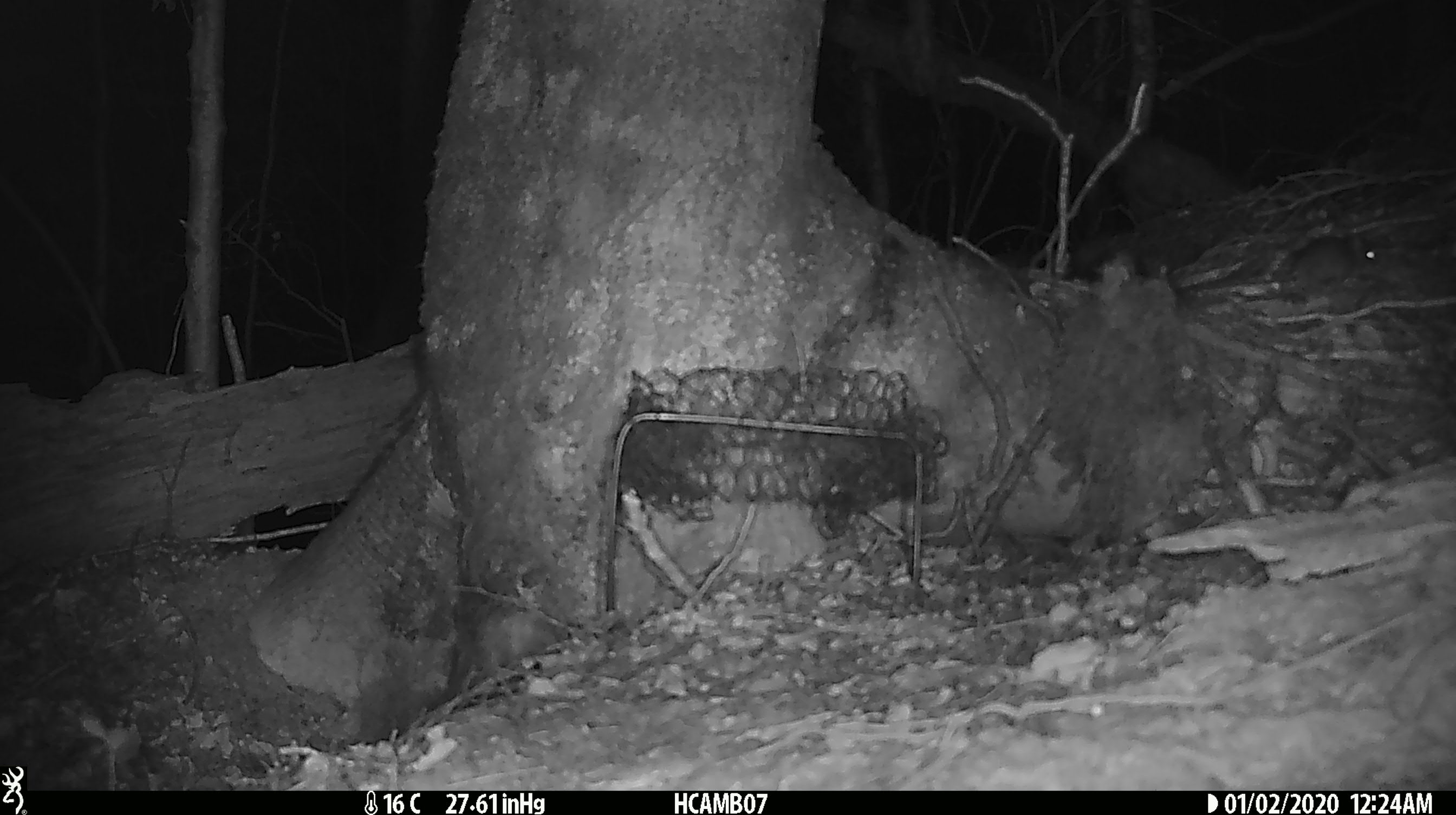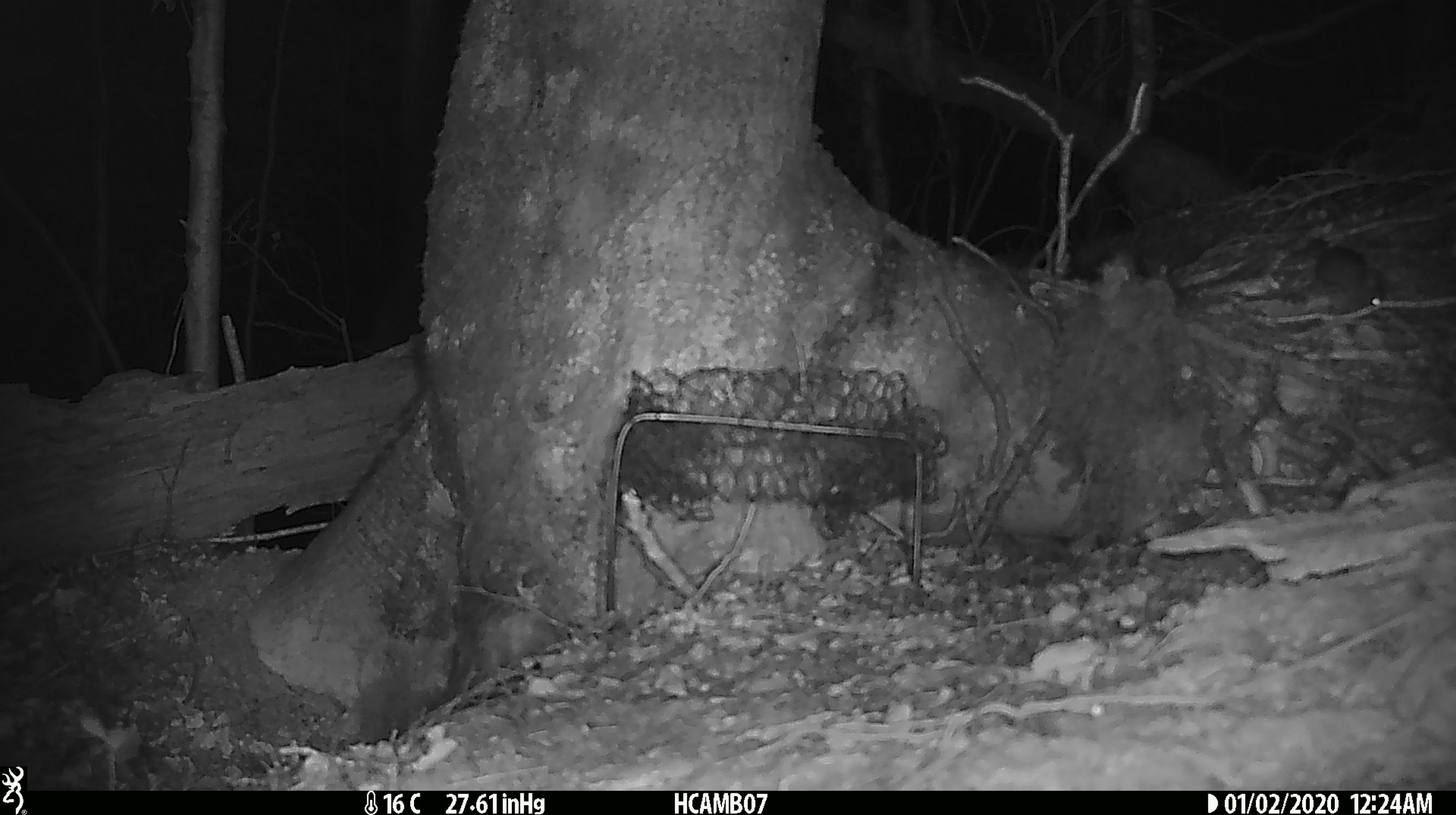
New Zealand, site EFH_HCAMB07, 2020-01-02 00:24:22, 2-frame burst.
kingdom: Animalia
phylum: Chordata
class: Mammalia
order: Rodentia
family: Muridae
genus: Mus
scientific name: Mus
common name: mouse